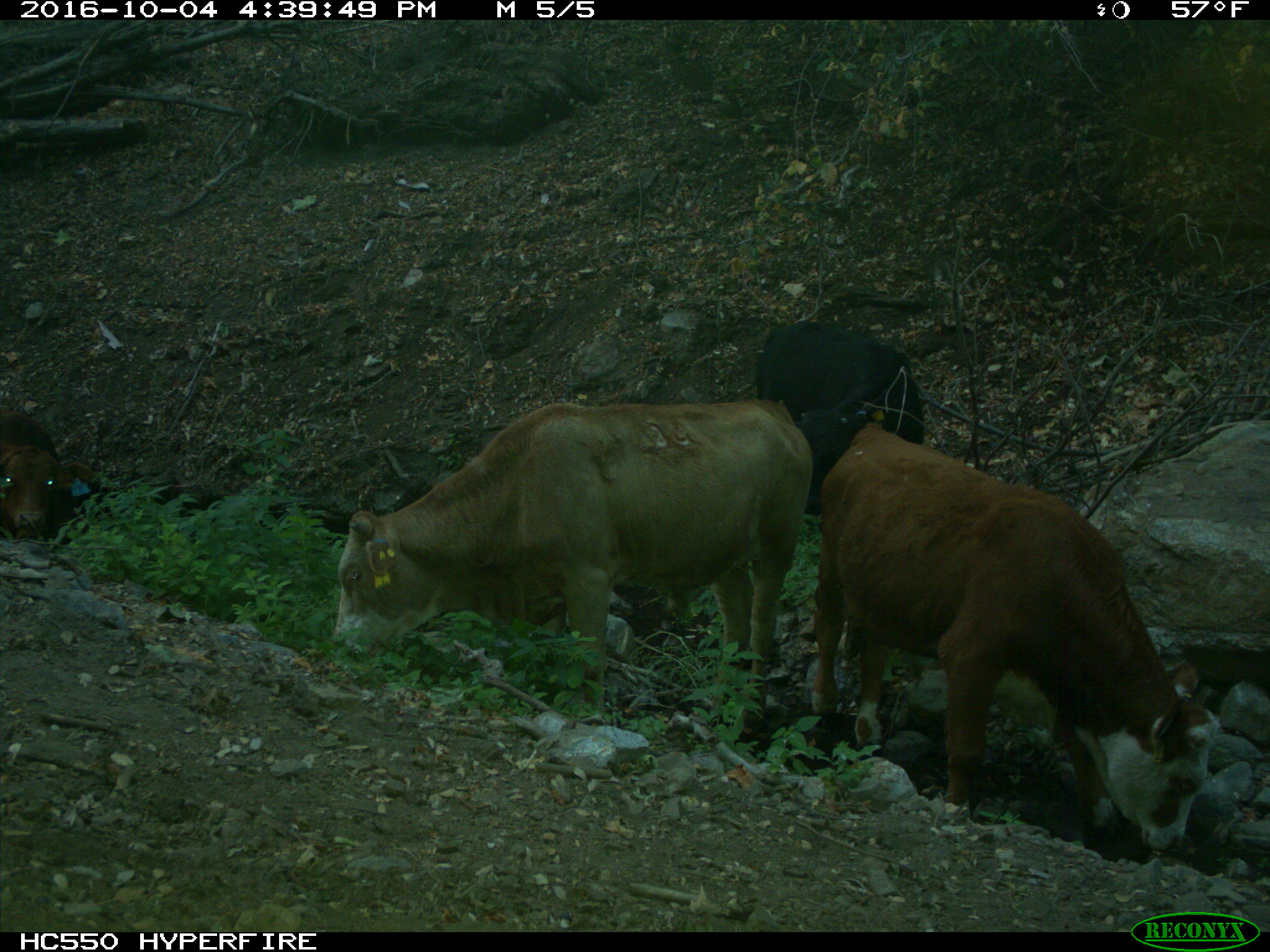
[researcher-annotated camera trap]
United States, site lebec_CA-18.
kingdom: Animalia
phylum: Chordata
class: Mammalia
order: Artiodactyla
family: Bovidae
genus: Bos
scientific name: Bos taurus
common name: domestic cow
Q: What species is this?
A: Bos taurus (domestic cow).